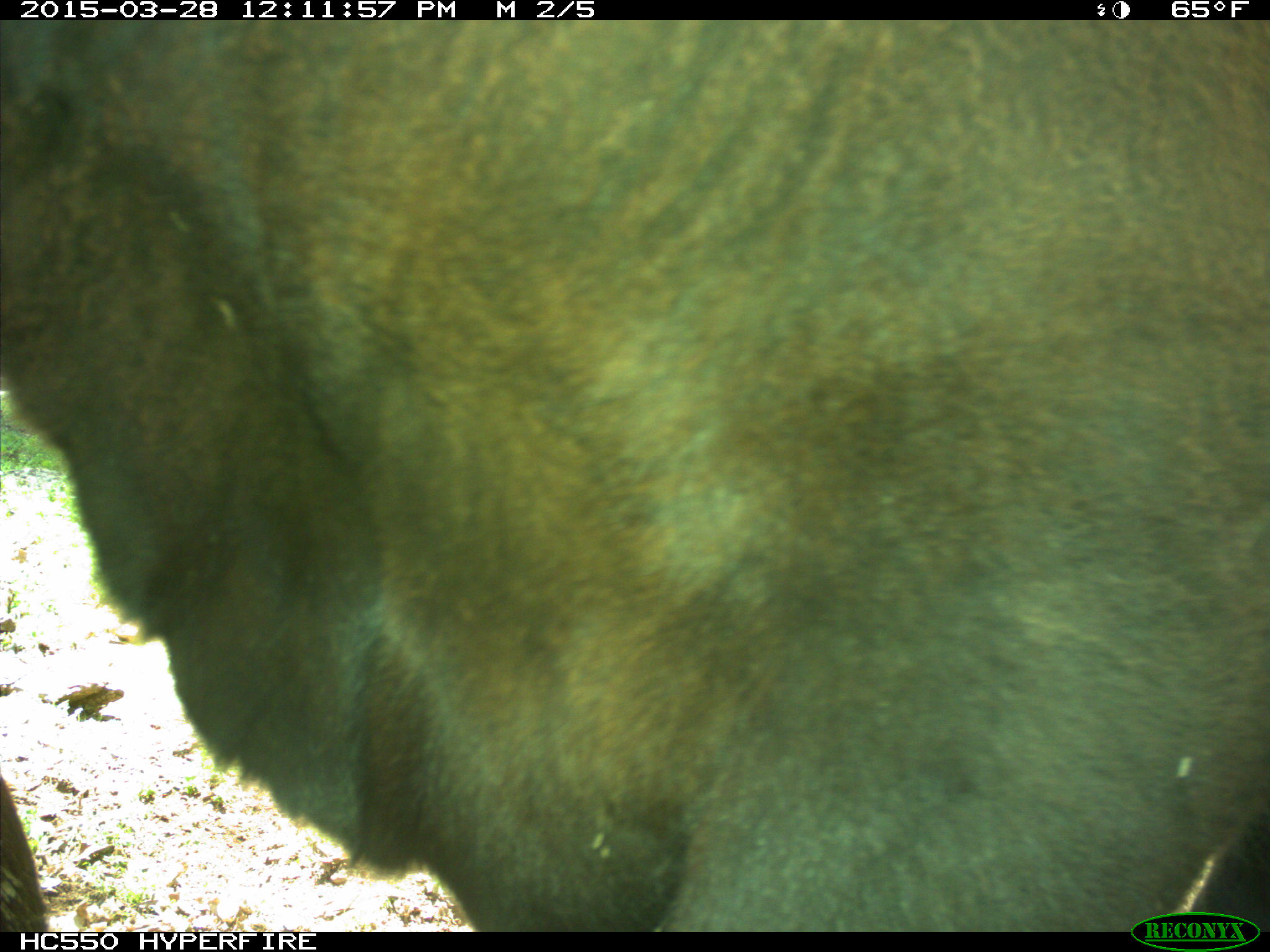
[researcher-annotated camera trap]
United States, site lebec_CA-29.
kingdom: Animalia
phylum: Chordata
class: Mammalia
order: Artiodactyla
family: Bovidae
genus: Bos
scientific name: Bos taurus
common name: domestic cow